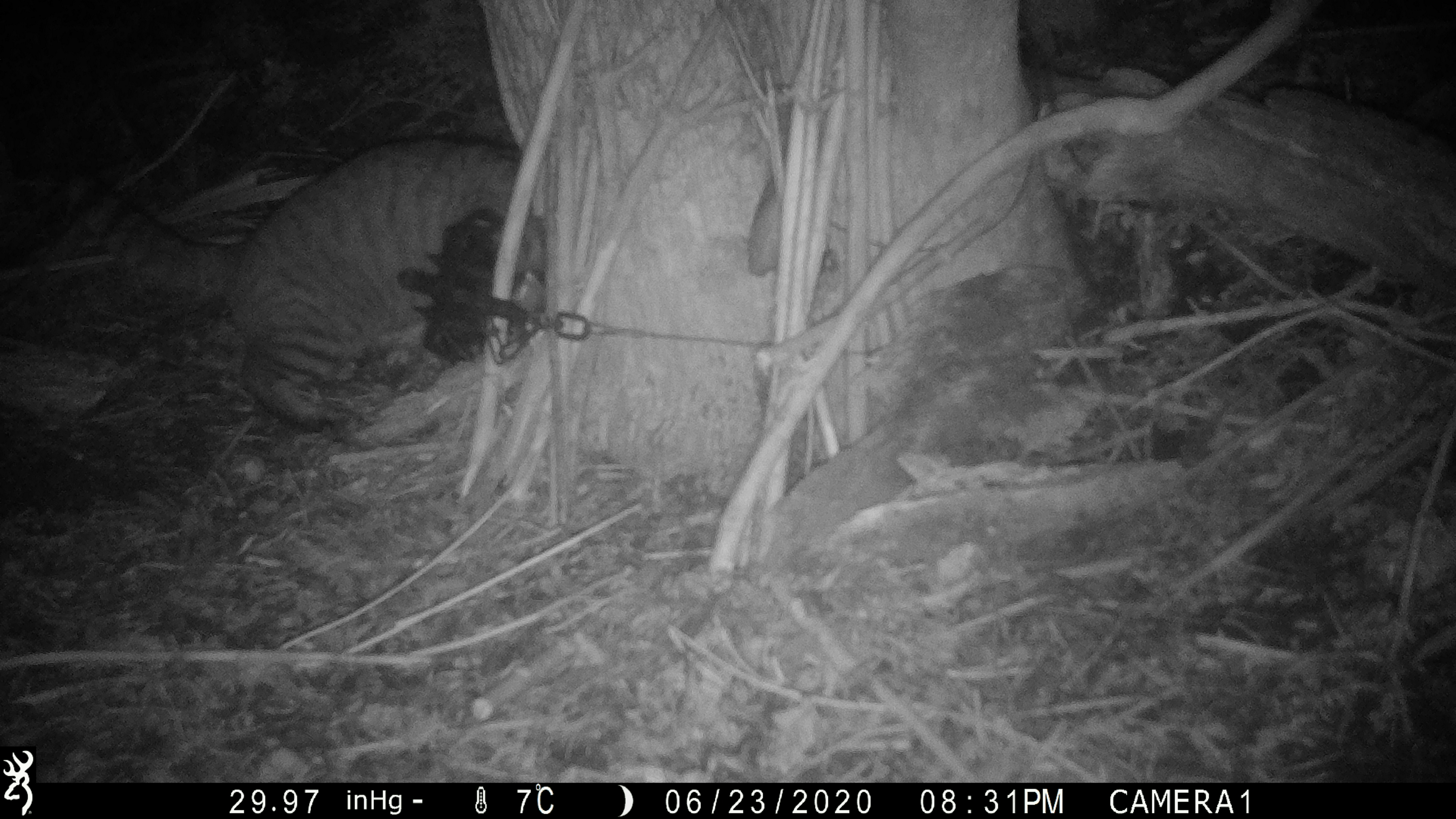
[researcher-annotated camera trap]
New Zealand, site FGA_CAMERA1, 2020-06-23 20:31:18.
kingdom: Animalia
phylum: Chordata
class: Mammalia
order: Carnivora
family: Felidae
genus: Felis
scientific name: Felis catus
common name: domestic cat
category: cat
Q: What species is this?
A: Cat (domestic cat) (Felis catus).